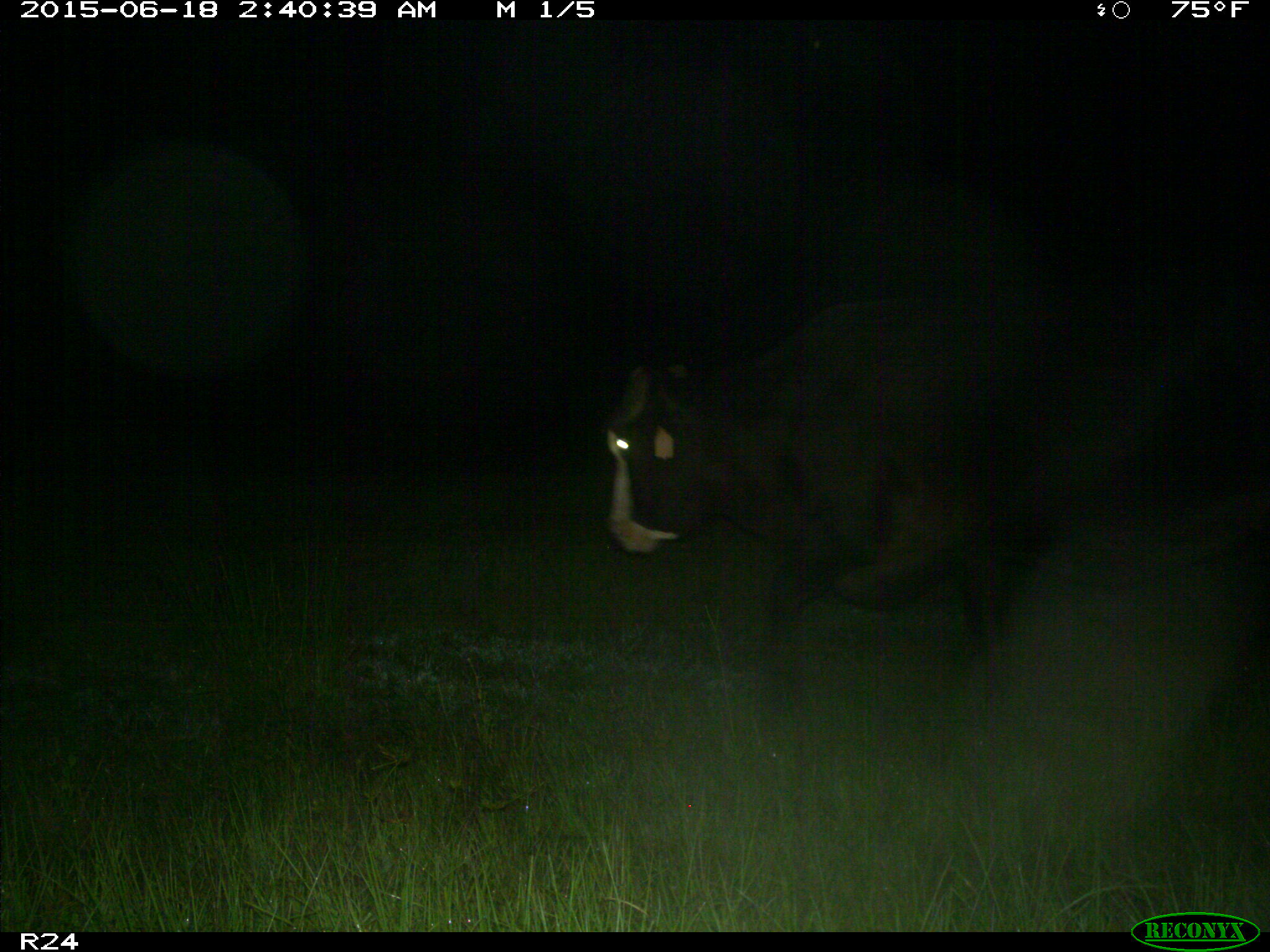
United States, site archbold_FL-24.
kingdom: Animalia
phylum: Chordata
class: Mammalia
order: Artiodactyla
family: Bovidae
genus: Bos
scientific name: Bos taurus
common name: domestic cow